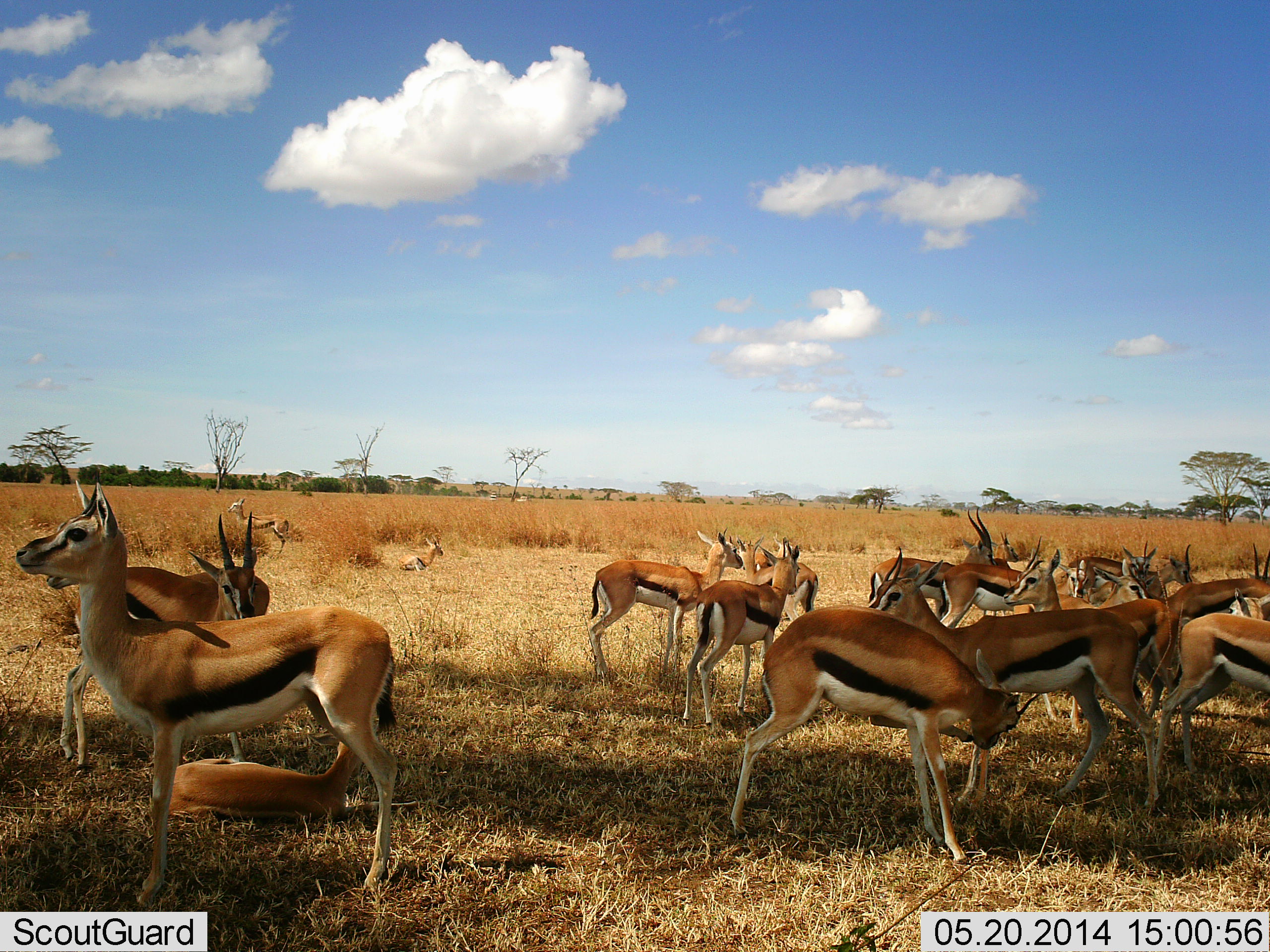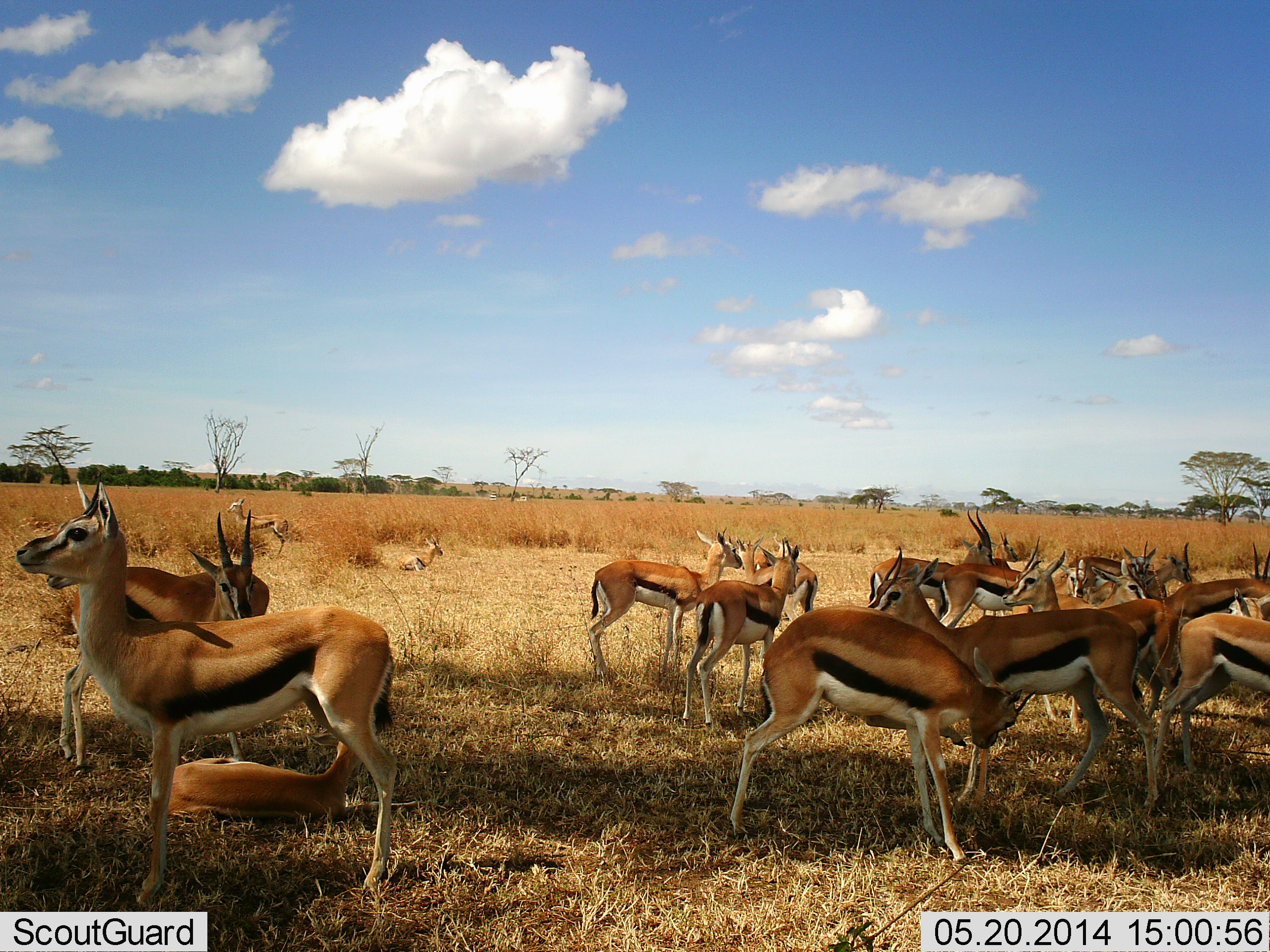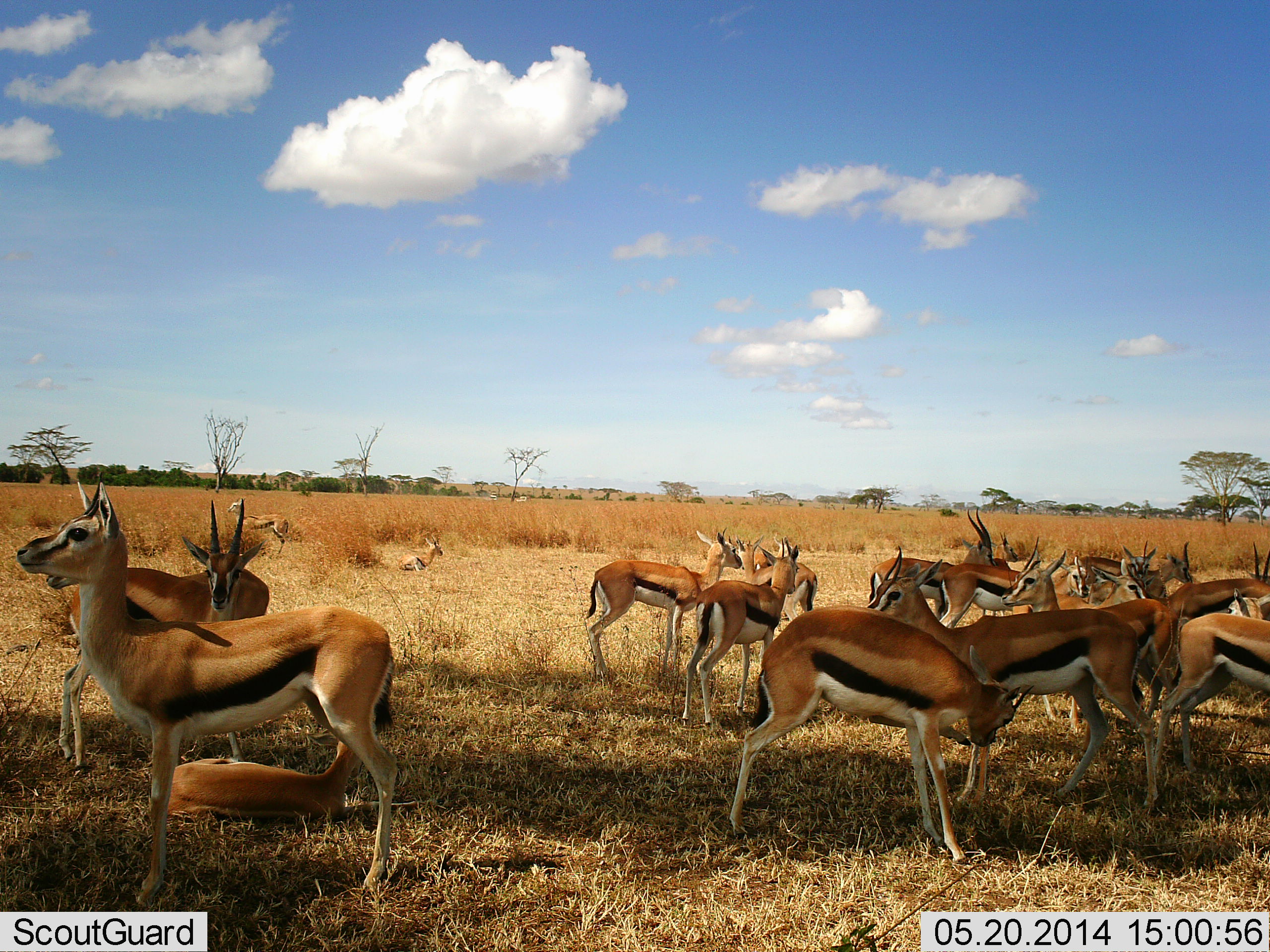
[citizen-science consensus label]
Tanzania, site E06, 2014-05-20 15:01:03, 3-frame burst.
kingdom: Animalia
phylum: Chordata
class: Mammalia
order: Artiodactyla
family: Bovidae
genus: Eudorcas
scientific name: Eudorcas thomsonii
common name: thomson's gazelle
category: gazellethomsons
Gazellethomsons (thomson's gazelle) (Eudorcas thomsonii), count 11-50. Behavior (volunteer vote fractions): standing 100%, resting 80%, moving 0%, interacting 0%. Young present (vote fraction): 10%. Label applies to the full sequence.